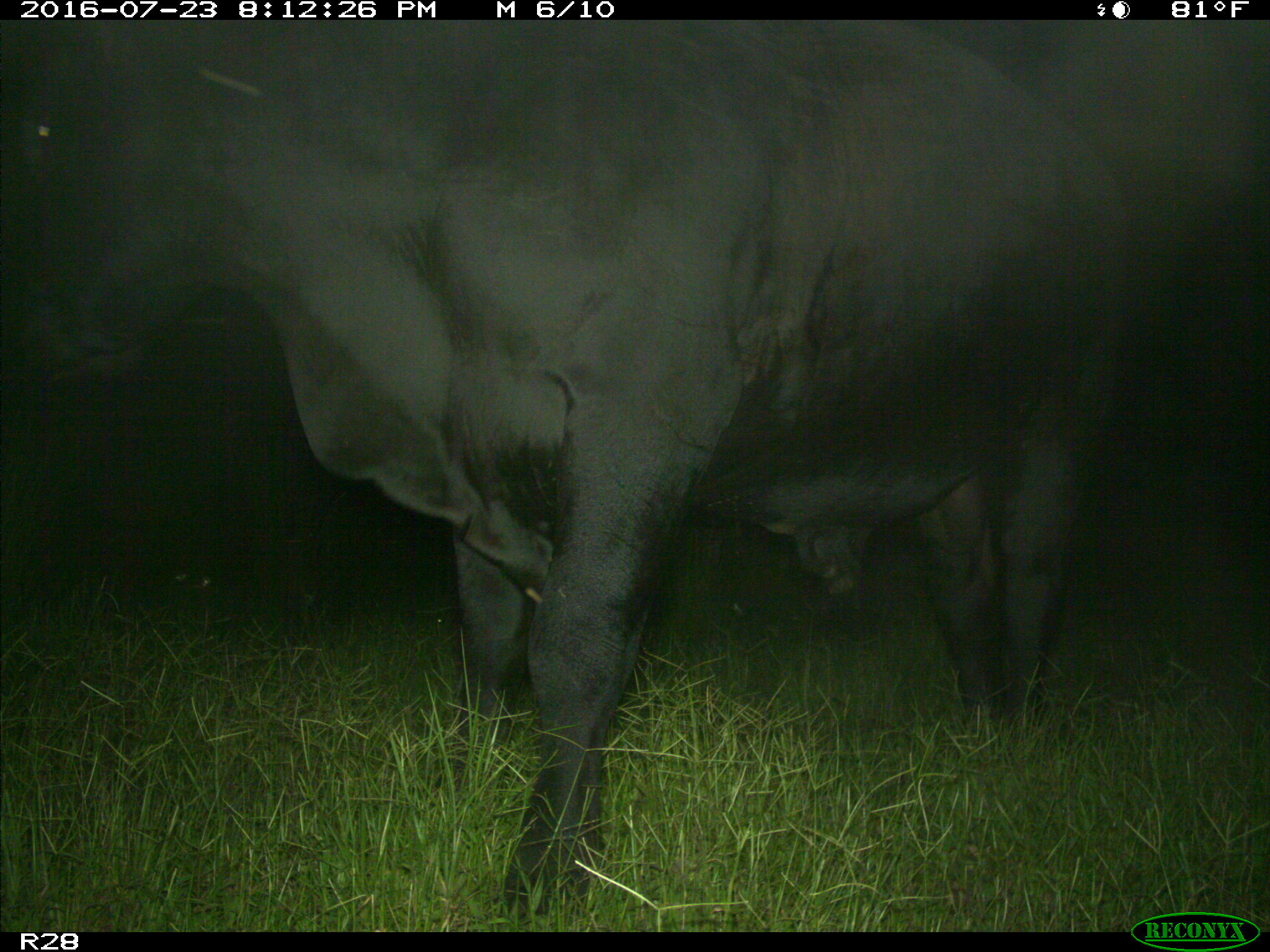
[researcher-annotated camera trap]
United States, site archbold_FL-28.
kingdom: Animalia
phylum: Chordata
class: Mammalia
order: Artiodactyla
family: Bovidae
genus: Bos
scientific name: Bos taurus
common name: domestic cow